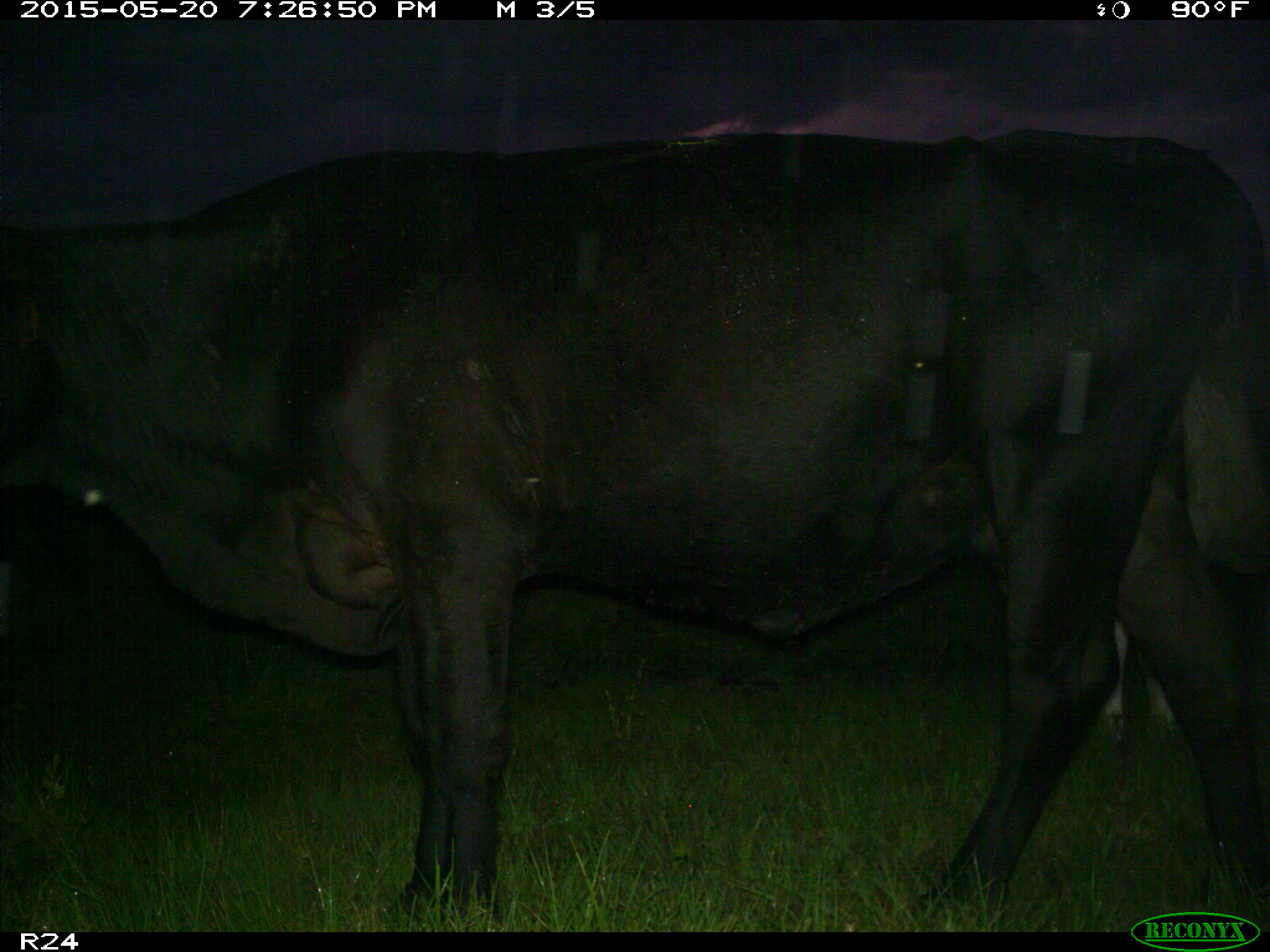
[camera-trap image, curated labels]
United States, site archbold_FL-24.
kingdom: Animalia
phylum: Chordata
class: Mammalia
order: Artiodactyla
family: Bovidae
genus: Bos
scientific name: Bos taurus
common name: domestic cow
Bos taurus (domestic cow).